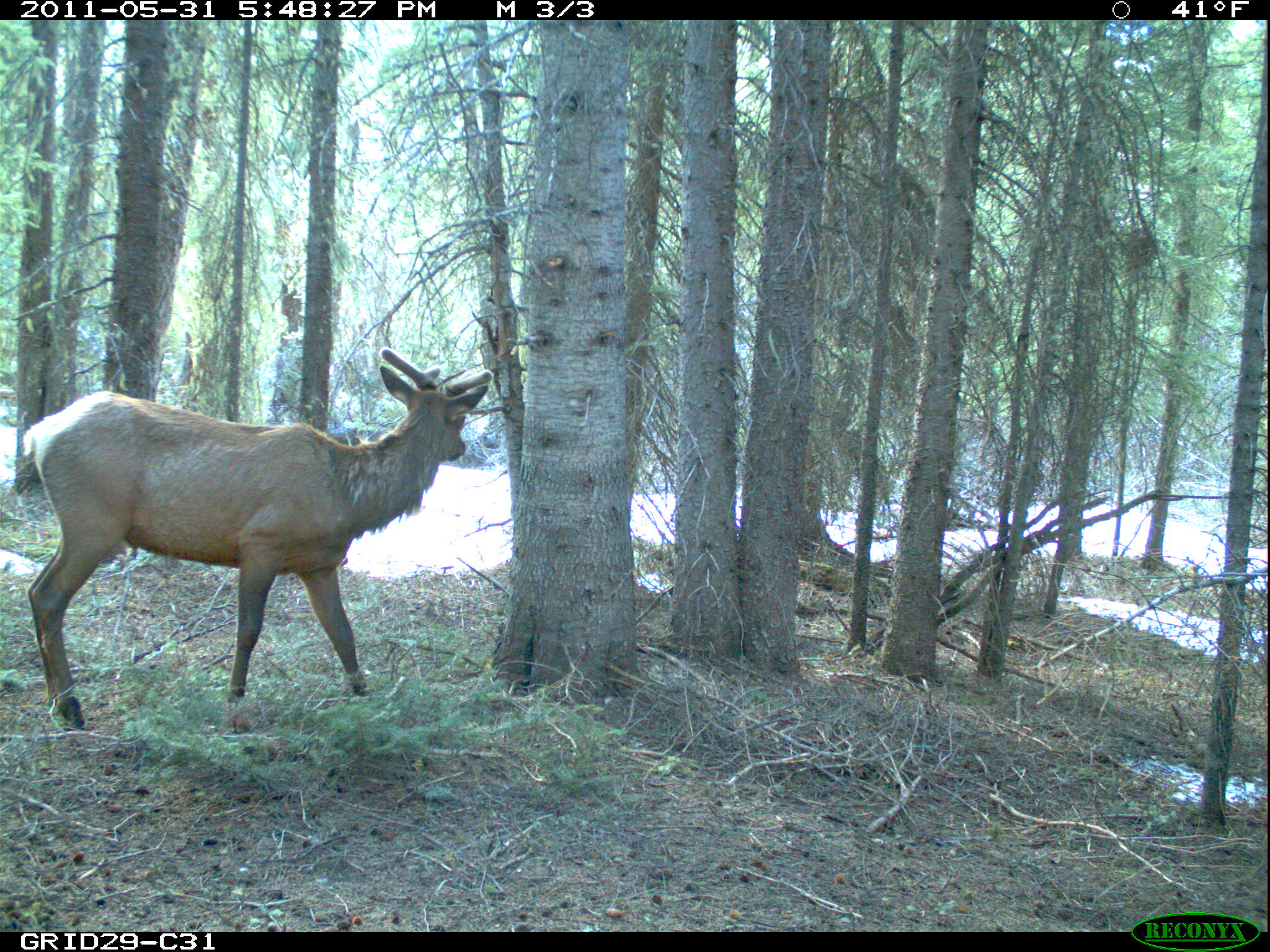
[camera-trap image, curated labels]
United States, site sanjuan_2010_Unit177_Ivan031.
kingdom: Animalia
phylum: Chordata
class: Mammalia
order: Artiodactyla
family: Cervidae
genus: Cervus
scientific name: Cervus elaphus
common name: red deer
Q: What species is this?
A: Cervus elaphus (red deer).